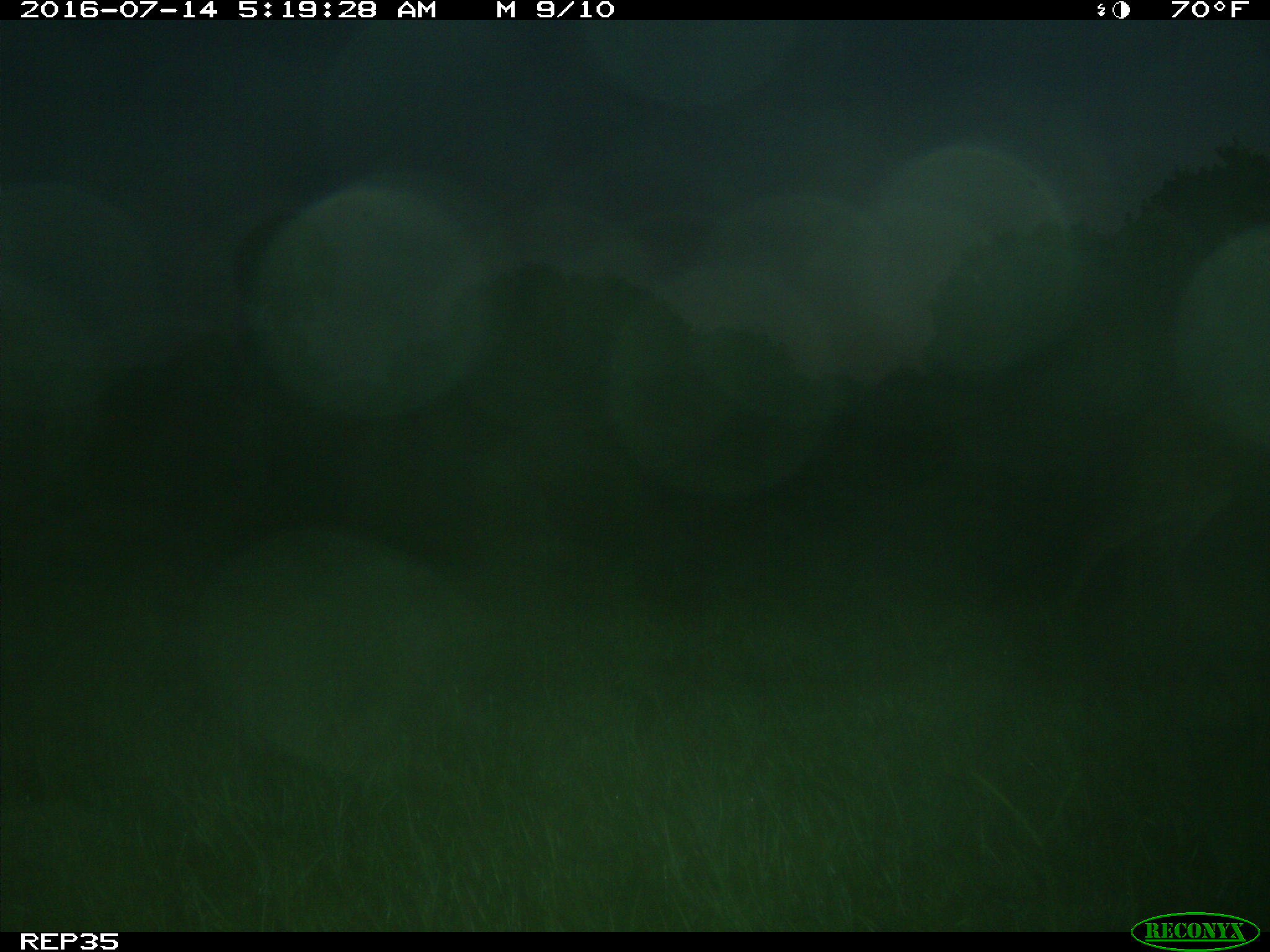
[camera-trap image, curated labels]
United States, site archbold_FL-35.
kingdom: Animalia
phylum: Chordata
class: Mammalia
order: Artiodactyla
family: Cervidae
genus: Odocoileus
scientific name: Odocoileus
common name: deer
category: unidentified deer